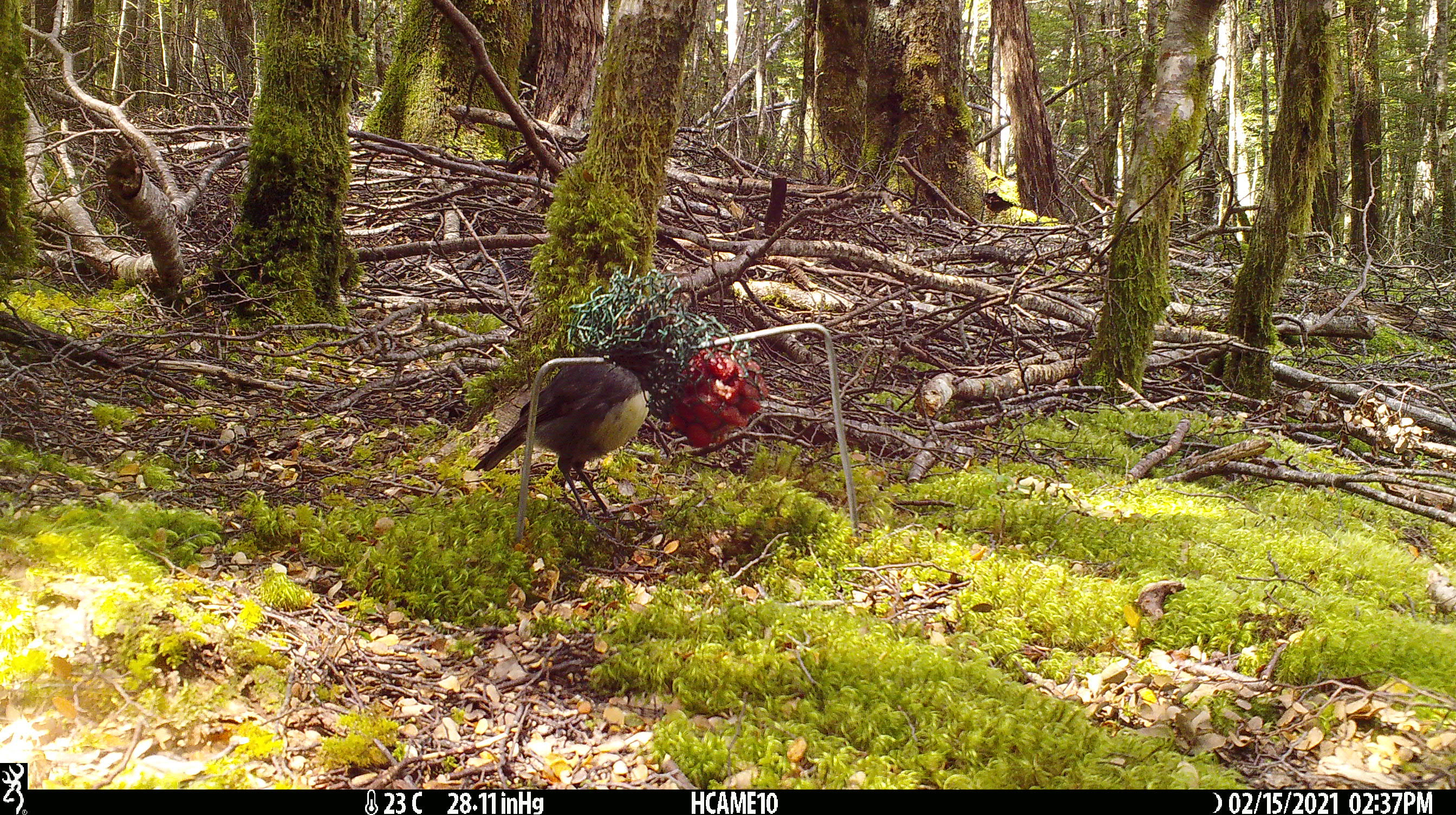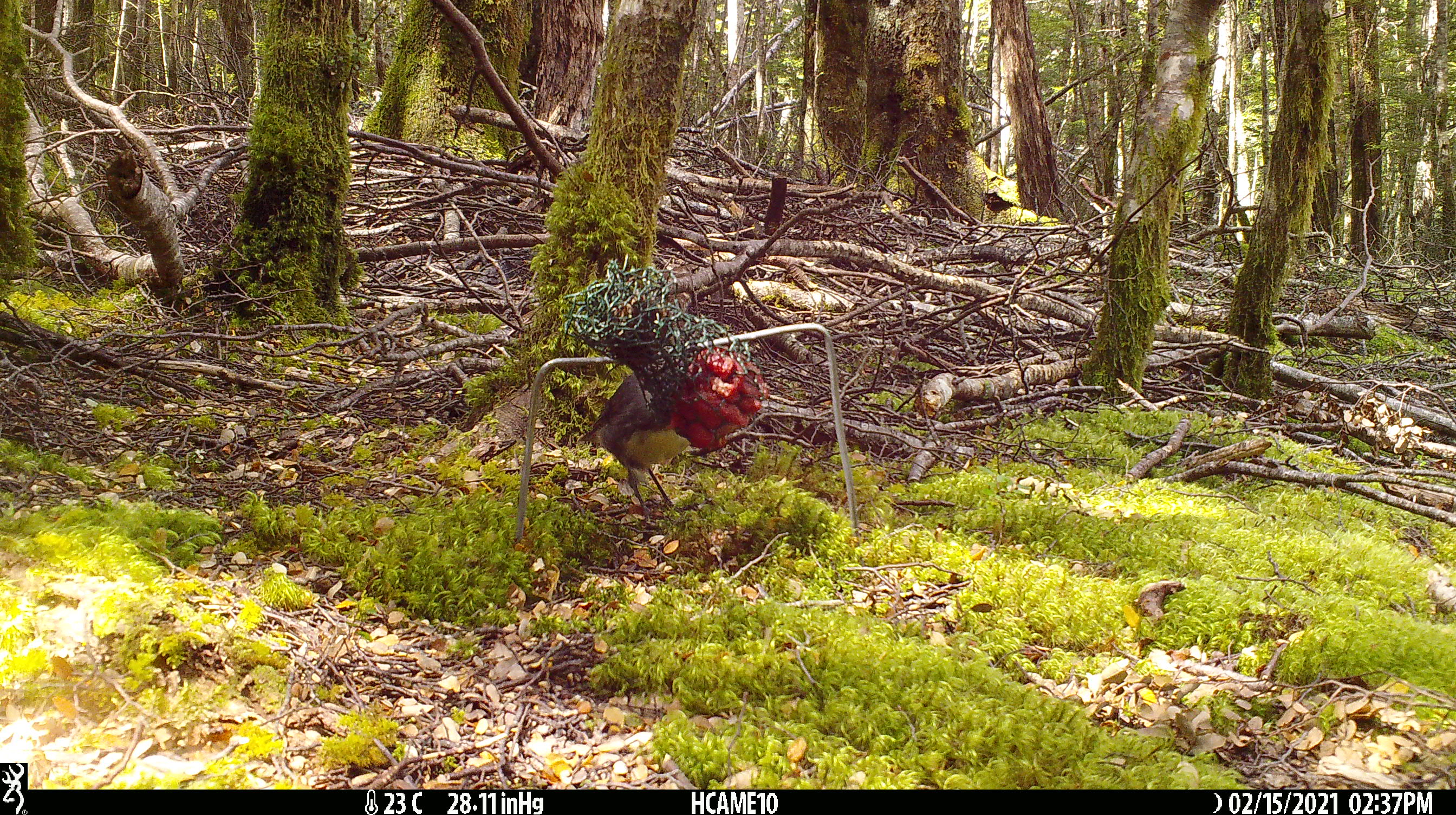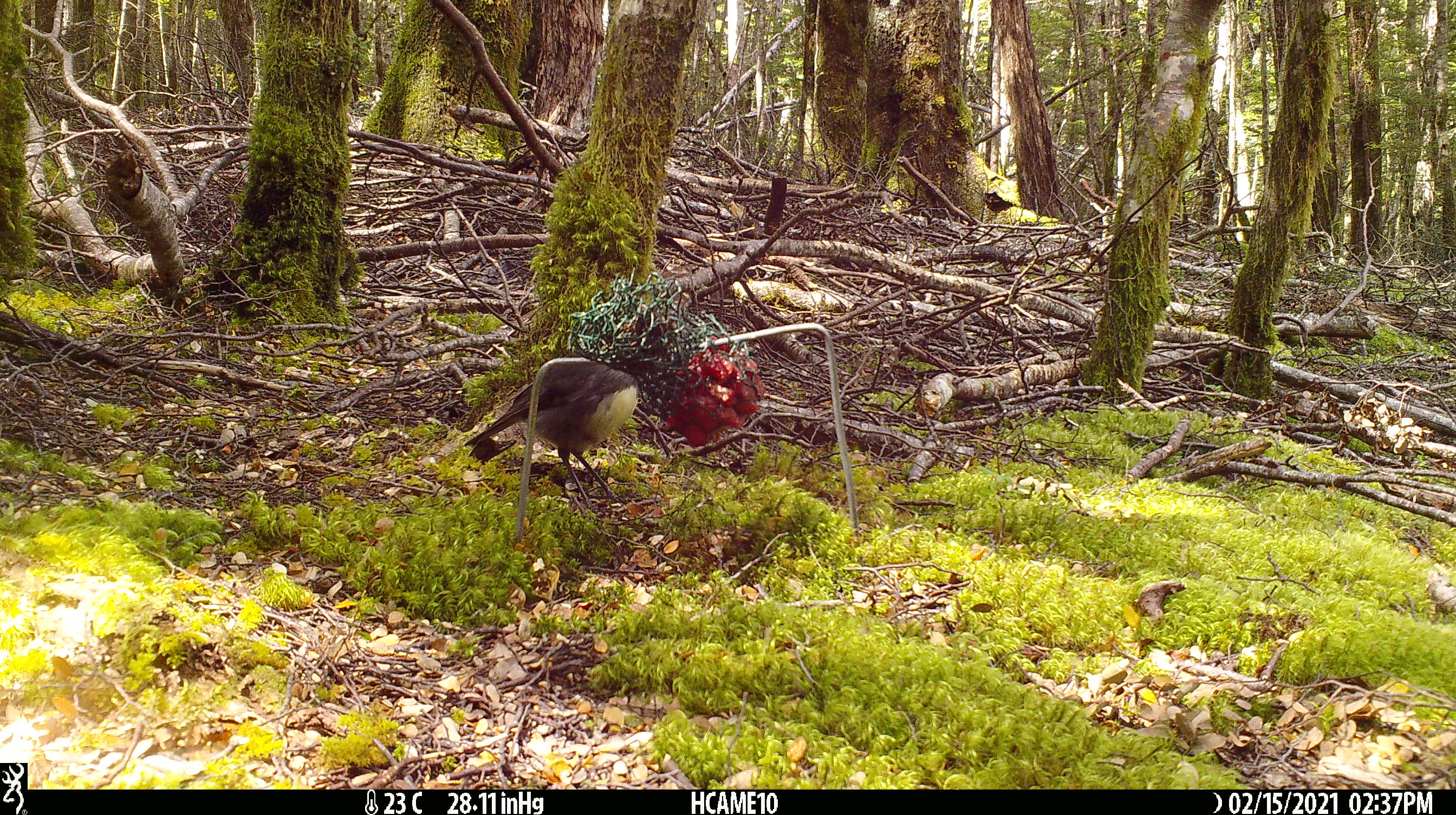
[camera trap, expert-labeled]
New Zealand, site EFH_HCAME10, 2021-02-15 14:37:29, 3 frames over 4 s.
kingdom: Animalia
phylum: Chordata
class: Aves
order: Passeriformes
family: Petroicidae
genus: Petroica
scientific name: Petroica australis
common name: new zealand robin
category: robin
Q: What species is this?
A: Robin (new zealand robin) (Petroica australis).